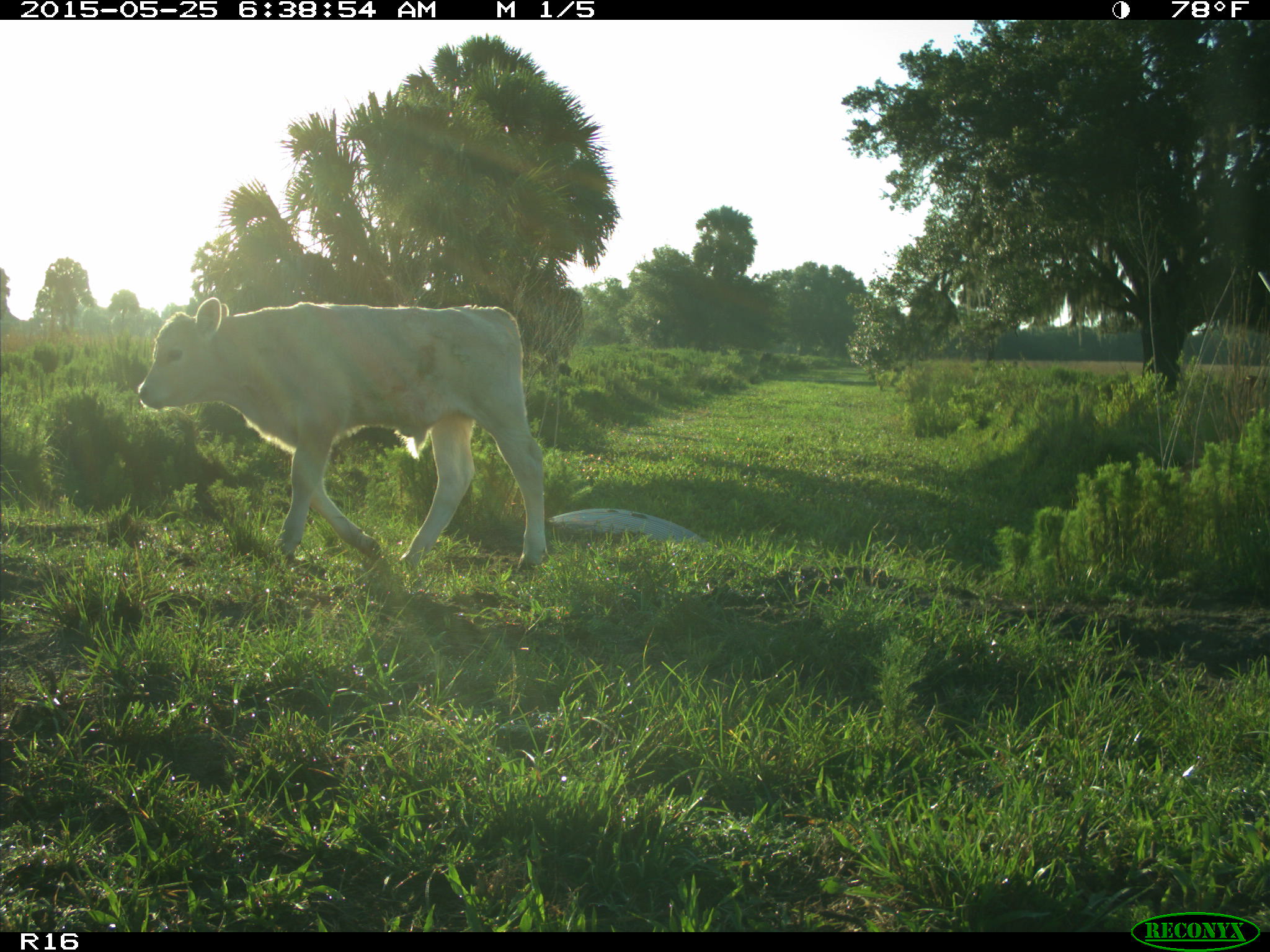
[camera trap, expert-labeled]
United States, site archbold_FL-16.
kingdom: Animalia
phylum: Chordata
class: Mammalia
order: Artiodactyla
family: Bovidae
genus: Bos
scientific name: Bos taurus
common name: domestic cow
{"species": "Bos taurus (domestic cow)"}